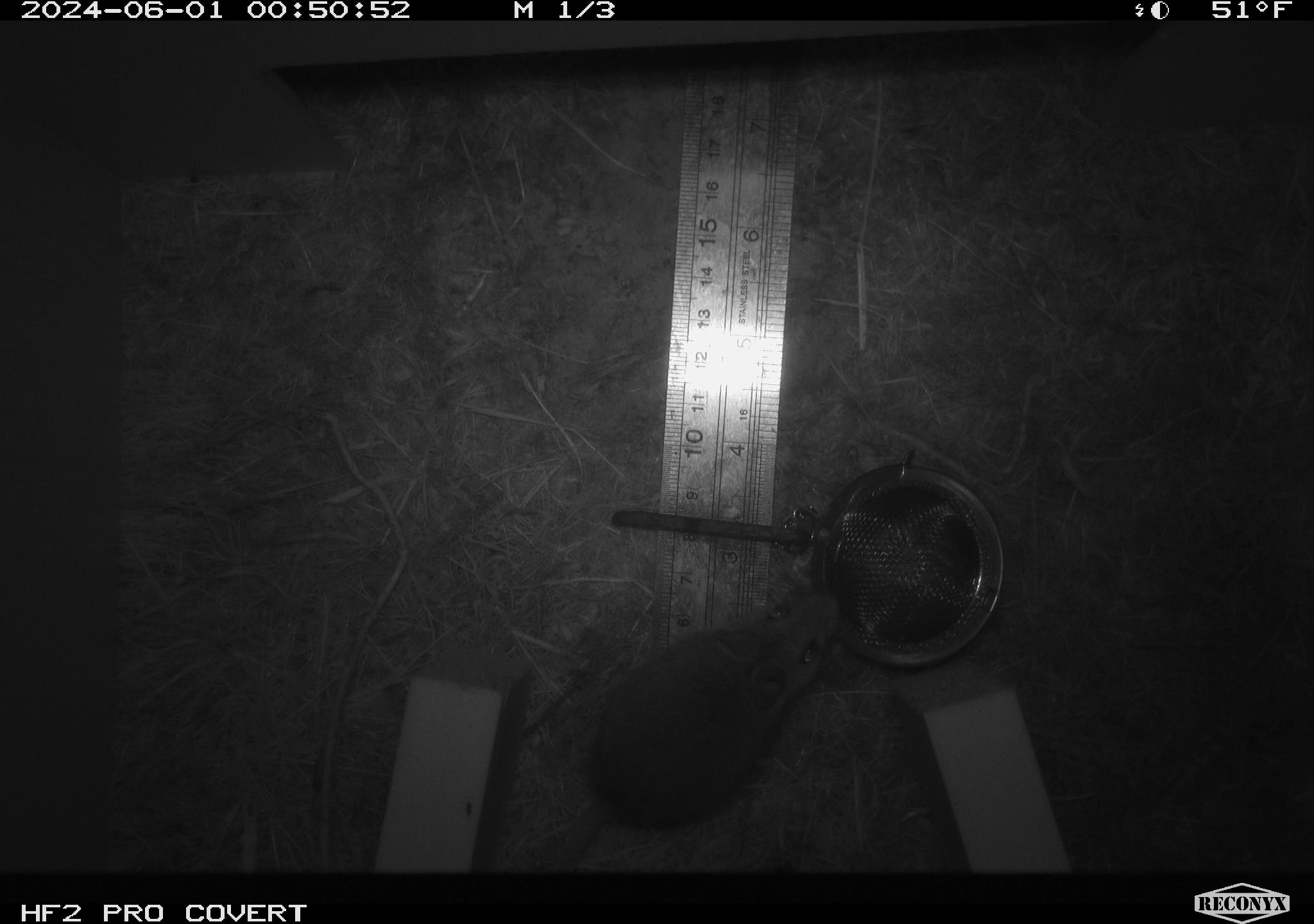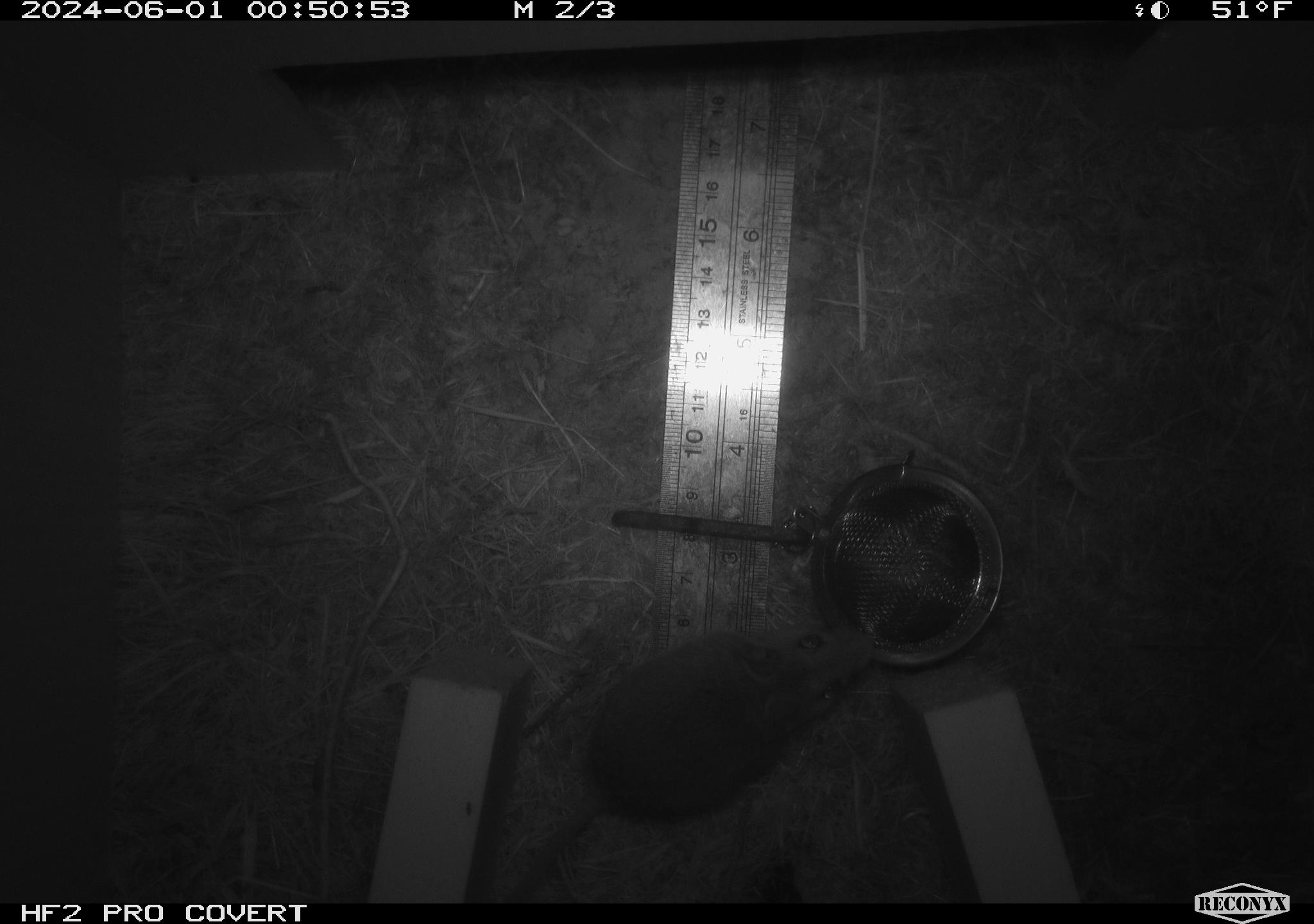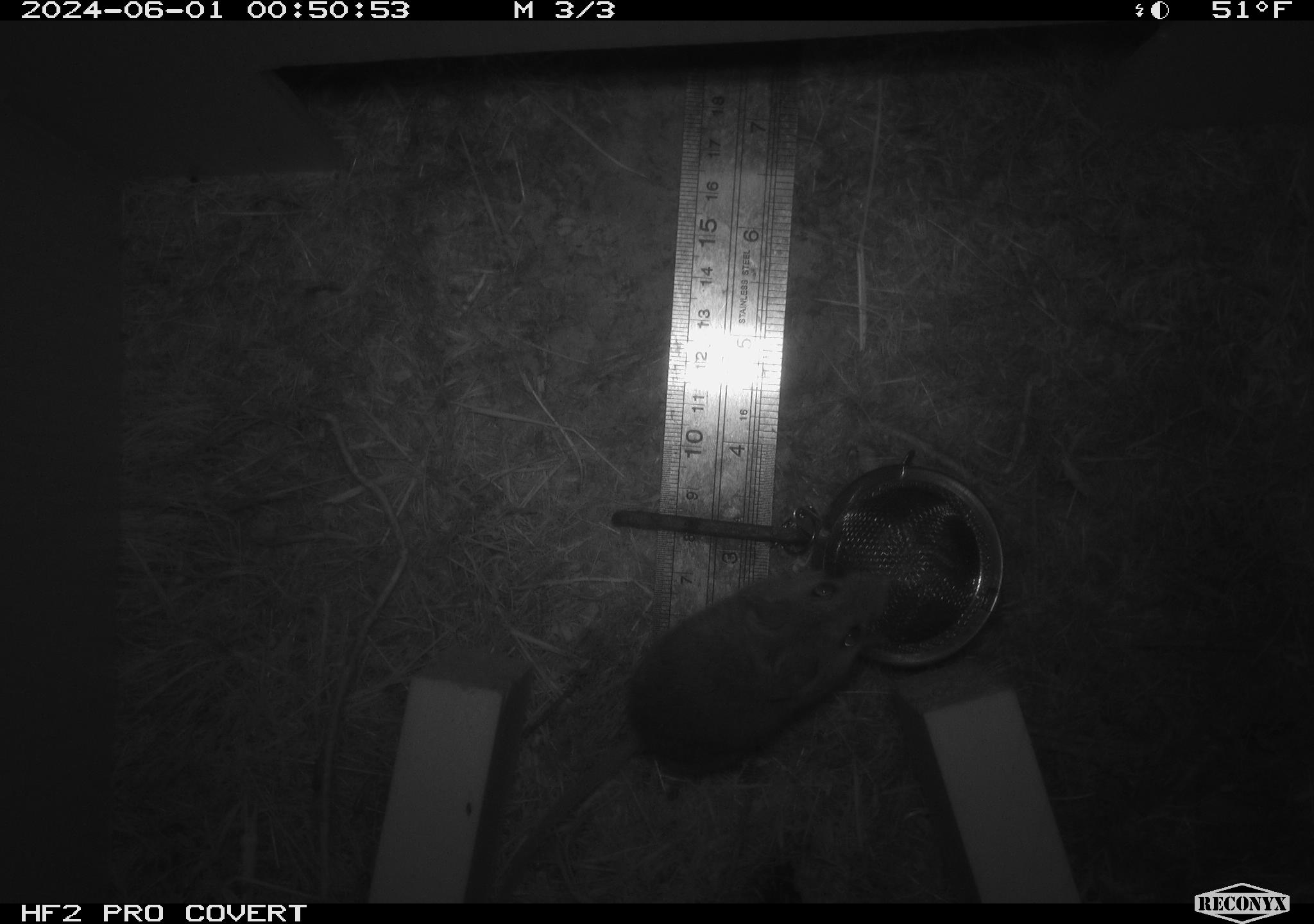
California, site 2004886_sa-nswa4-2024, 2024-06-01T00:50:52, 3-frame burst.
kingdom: Animalia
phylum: Chordata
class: Mammalia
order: Rodentia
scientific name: Rodentia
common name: rodent